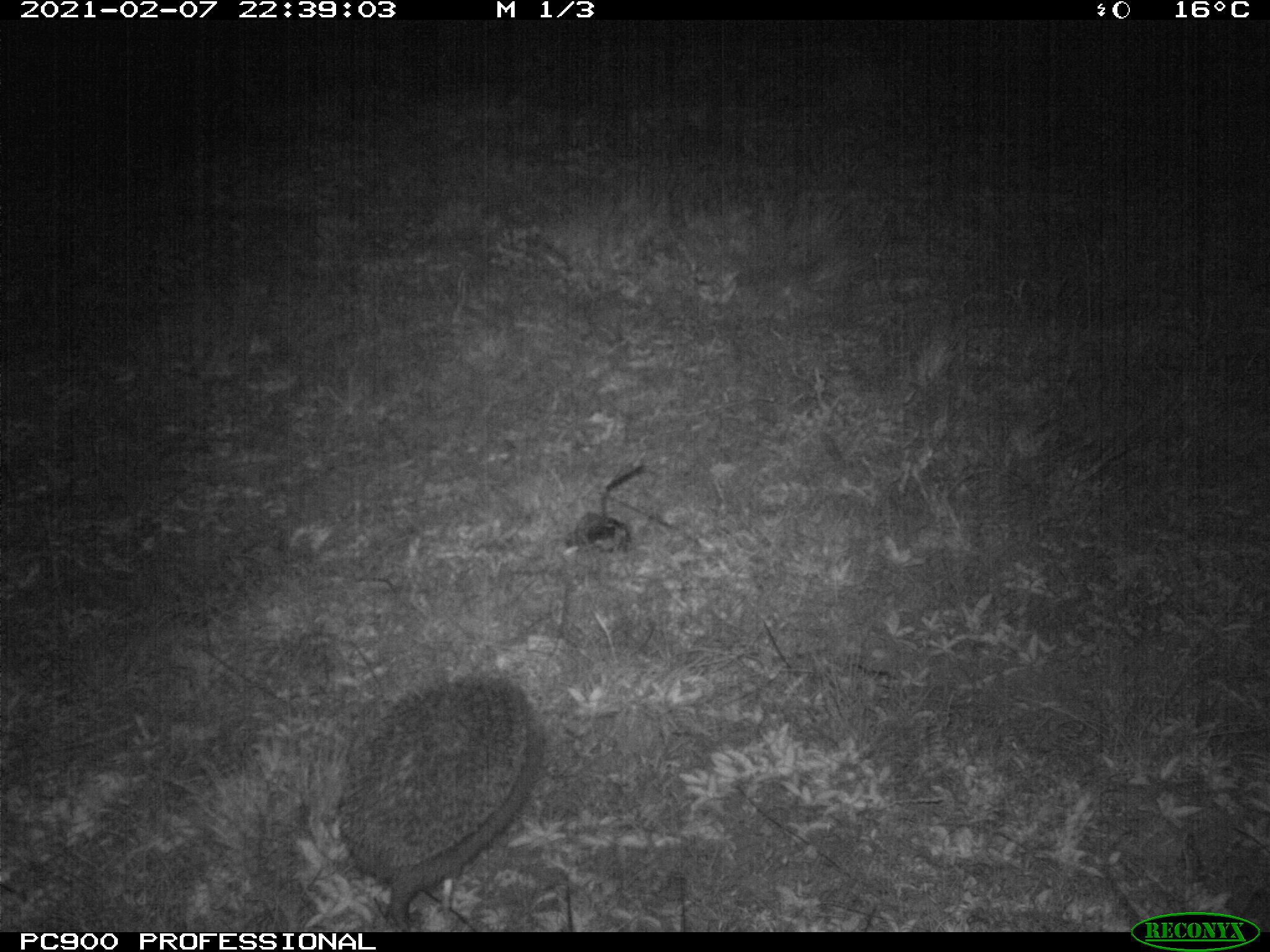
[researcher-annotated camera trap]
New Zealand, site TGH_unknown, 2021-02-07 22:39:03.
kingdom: Animalia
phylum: Chordata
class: Mammalia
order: Eulipotyphla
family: Erinaceidae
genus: Erinaceus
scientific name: Erinaceus europaeus europaeus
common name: european hedgehog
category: hedgehog